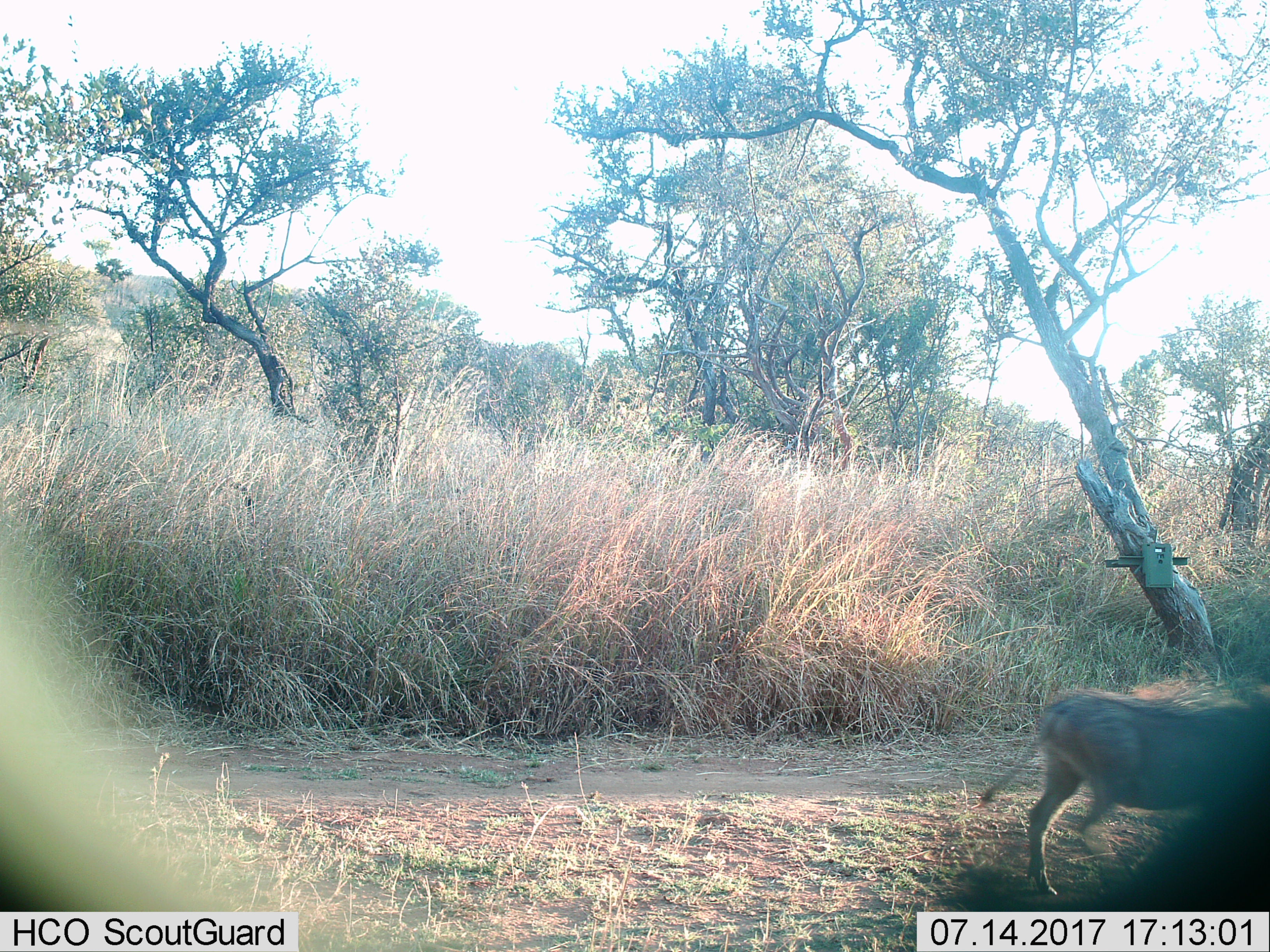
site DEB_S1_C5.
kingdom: Animalia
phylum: Chordata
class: Mammalia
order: Artiodactyla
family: Suidae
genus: Phacochoerus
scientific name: Phacochoerus africanus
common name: warthog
Warthog (Phacochoerus africanus), count 1. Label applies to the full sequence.